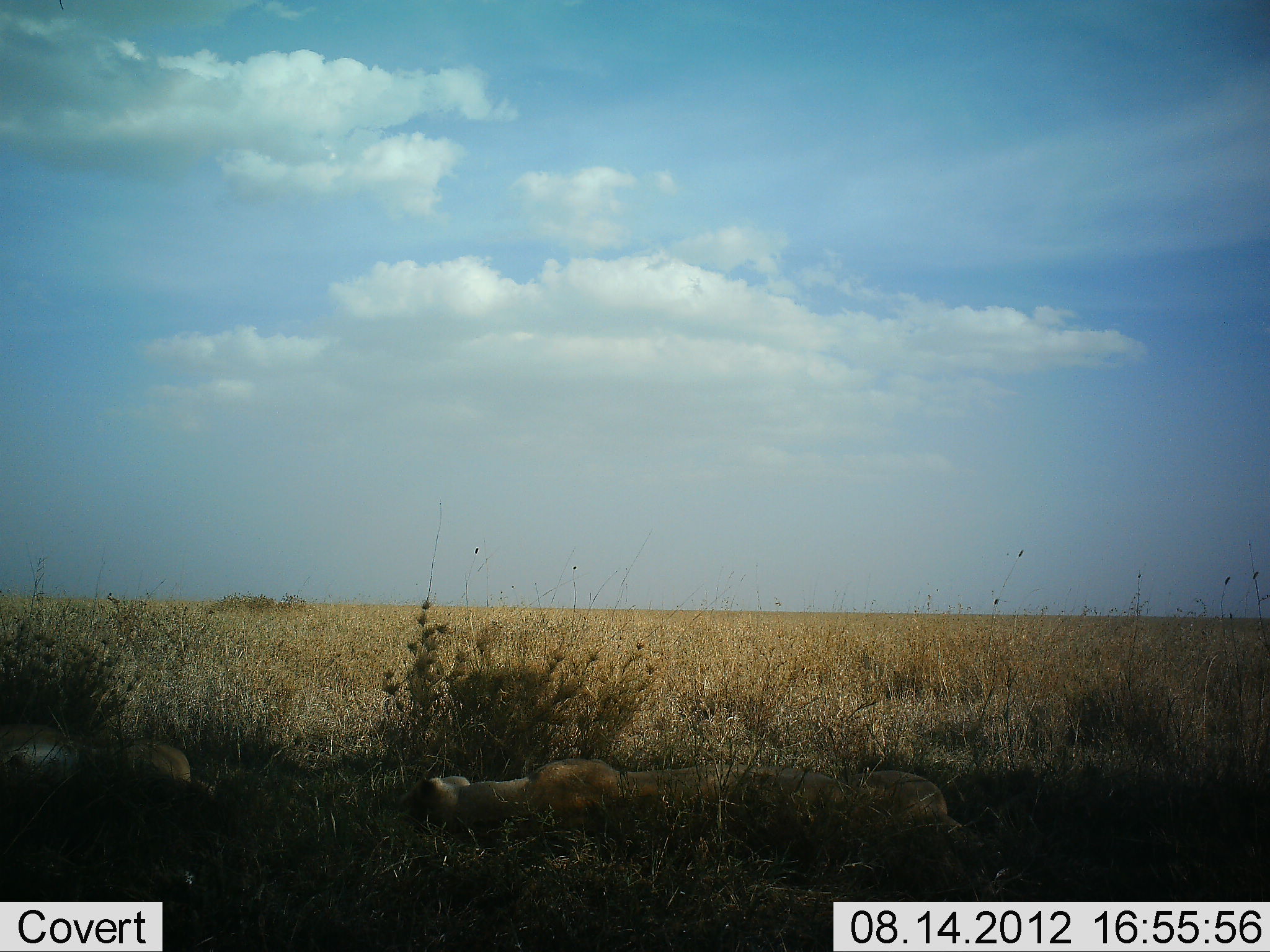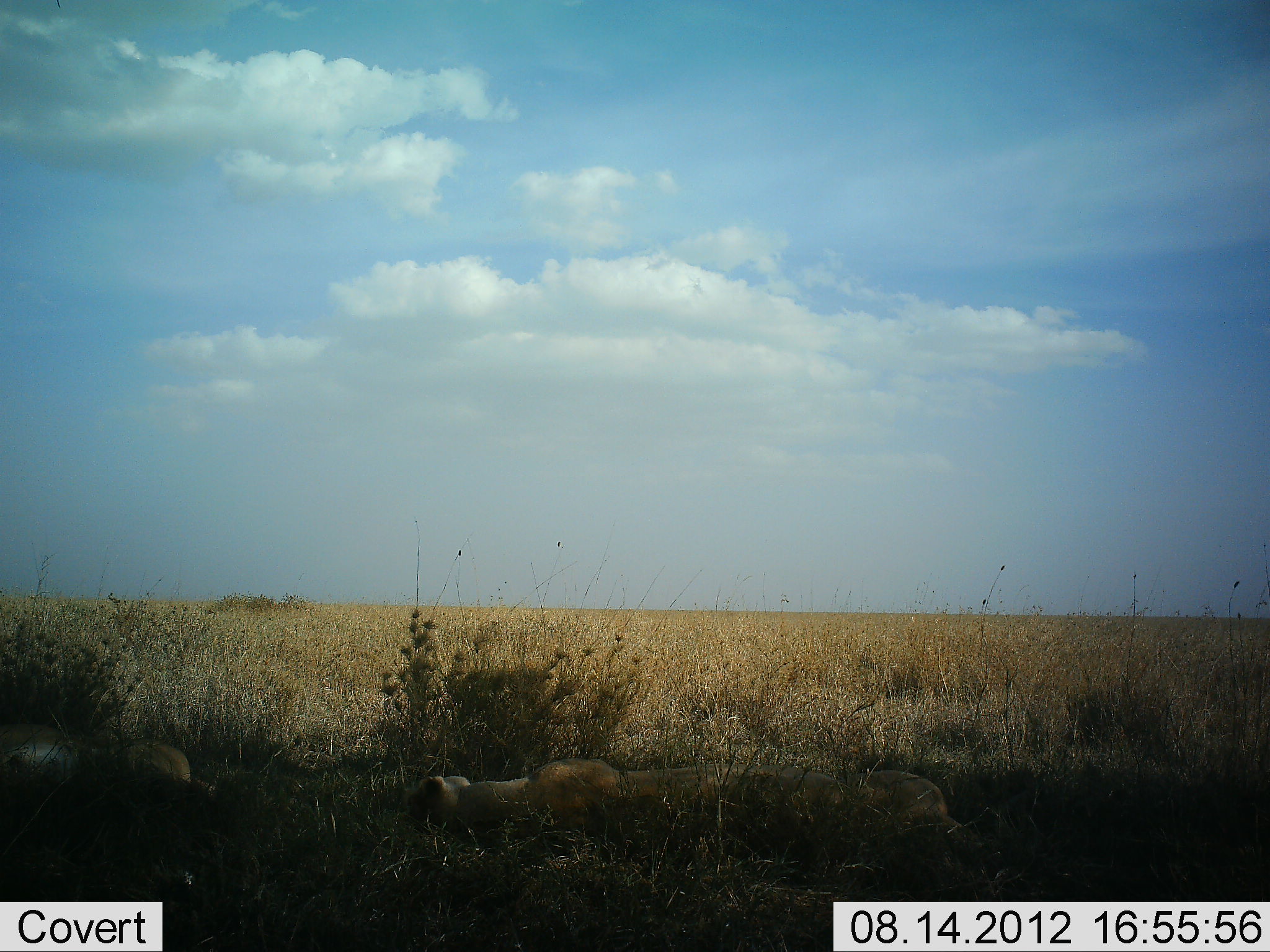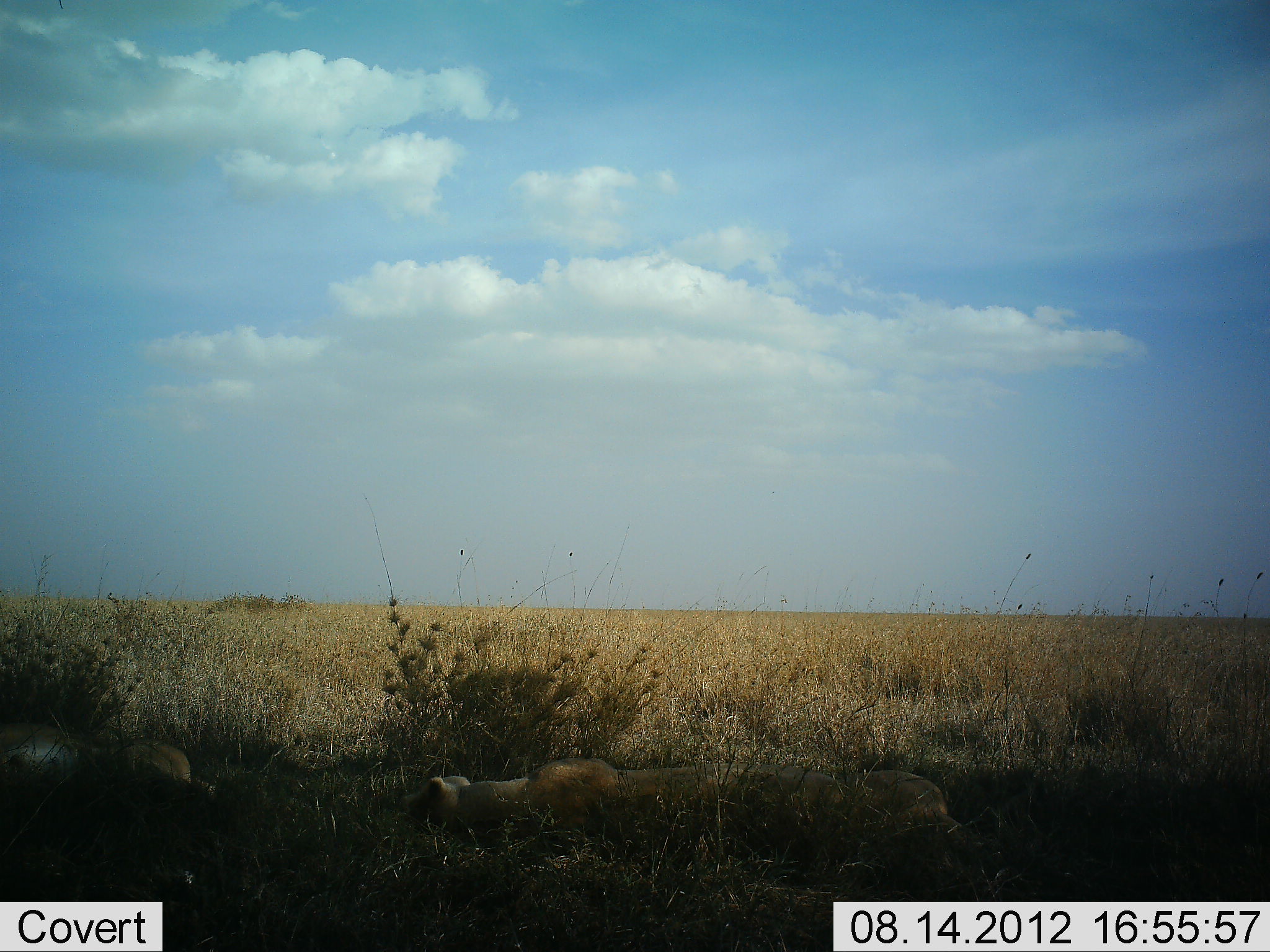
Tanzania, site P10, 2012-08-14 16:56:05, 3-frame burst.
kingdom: Animalia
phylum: Chordata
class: Mammalia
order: Carnivora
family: Felidae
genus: Panthera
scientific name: Panthera leo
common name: lion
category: lionfemale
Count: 2.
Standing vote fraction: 0%.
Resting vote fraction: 100%.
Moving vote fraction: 0%.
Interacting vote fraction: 0%.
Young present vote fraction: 0%.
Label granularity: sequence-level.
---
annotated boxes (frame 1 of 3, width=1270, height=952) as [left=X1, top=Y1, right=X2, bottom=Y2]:
animal: [left=404, top=755, right=963, bottom=850]; [left=1, top=721, right=217, bottom=814]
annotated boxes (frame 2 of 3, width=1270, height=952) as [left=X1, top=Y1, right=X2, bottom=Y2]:
animal: [left=406, top=757, right=986, bottom=865]; [left=1, top=720, right=223, bottom=818]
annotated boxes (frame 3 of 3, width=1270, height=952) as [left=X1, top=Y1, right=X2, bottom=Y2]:
animal: [left=403, top=756, right=975, bottom=850]; [left=0, top=720, right=217, bottom=805]